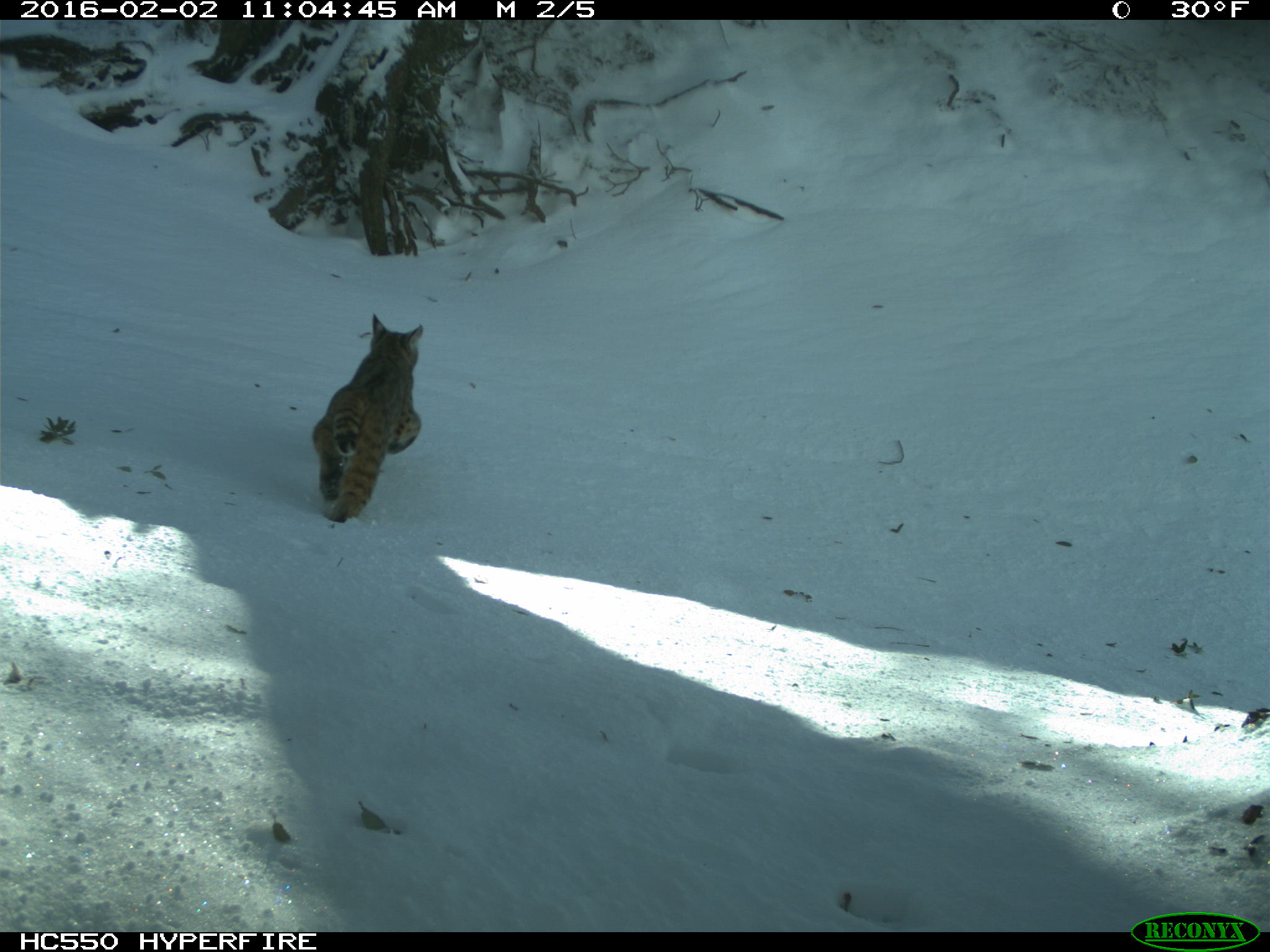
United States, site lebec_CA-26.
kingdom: Animalia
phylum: Chordata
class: Mammalia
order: Carnivora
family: Felidae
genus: Lynx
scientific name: Lynx rufus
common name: bobcat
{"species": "Lynx rufus (bobcat)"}